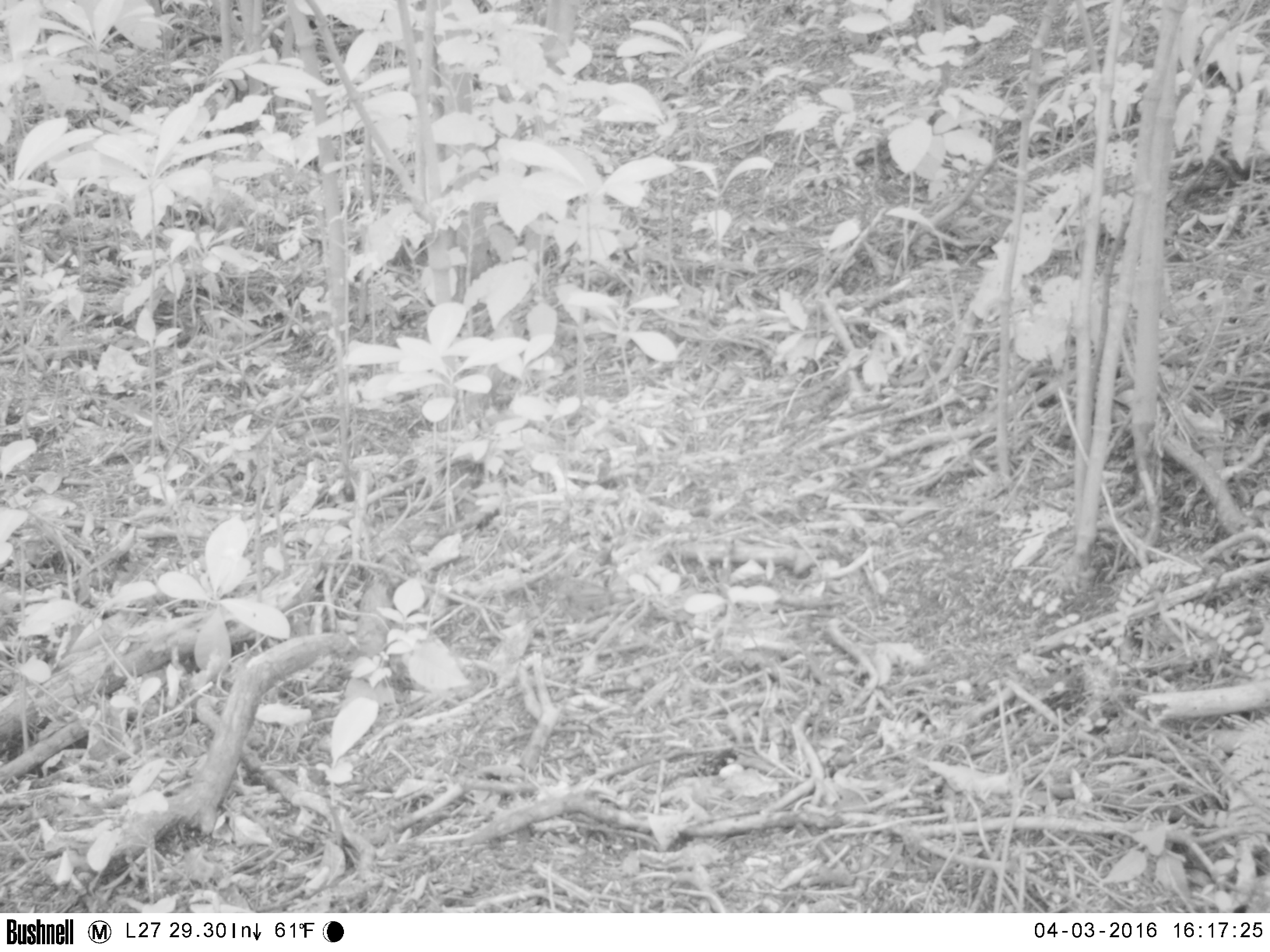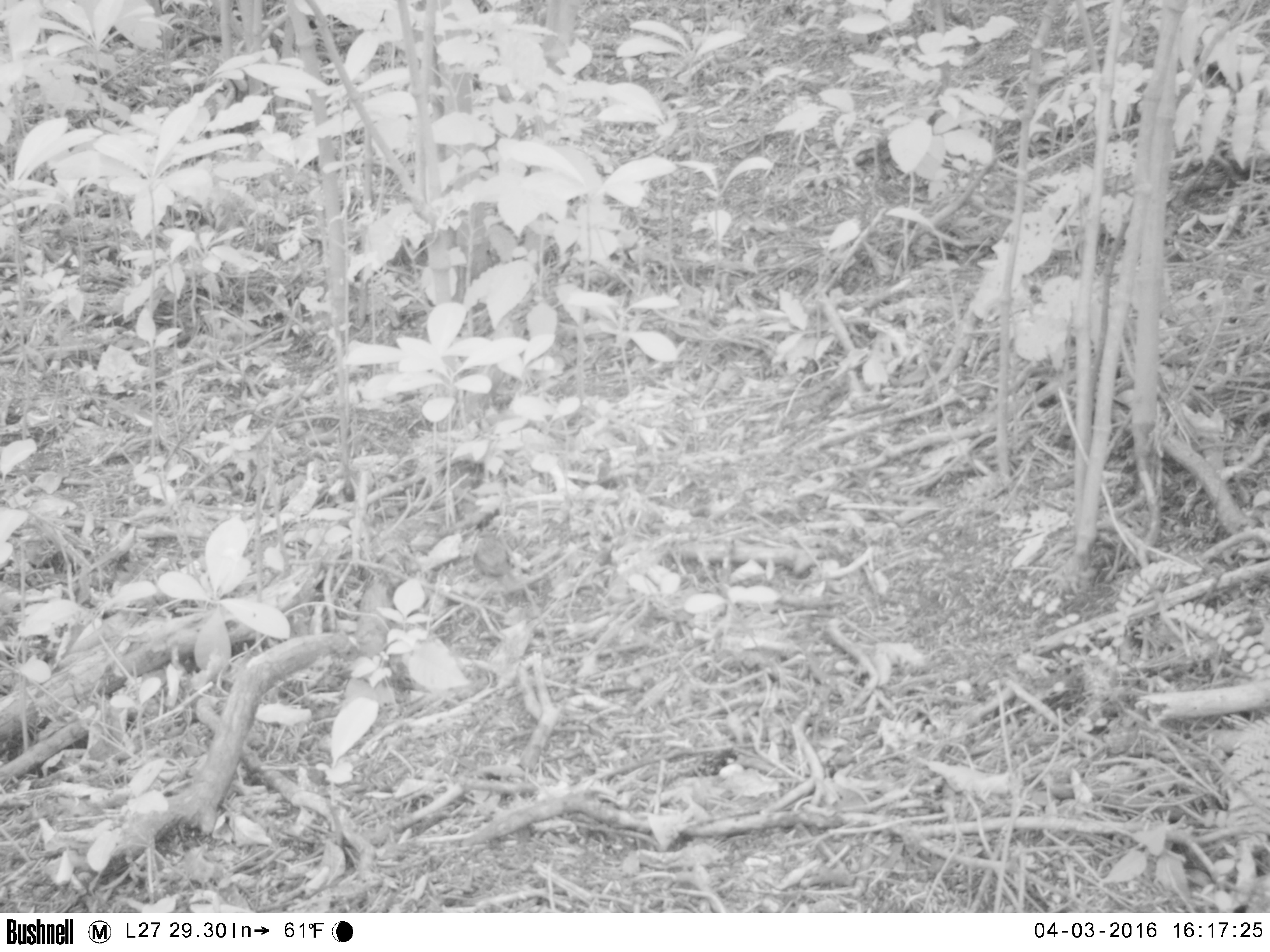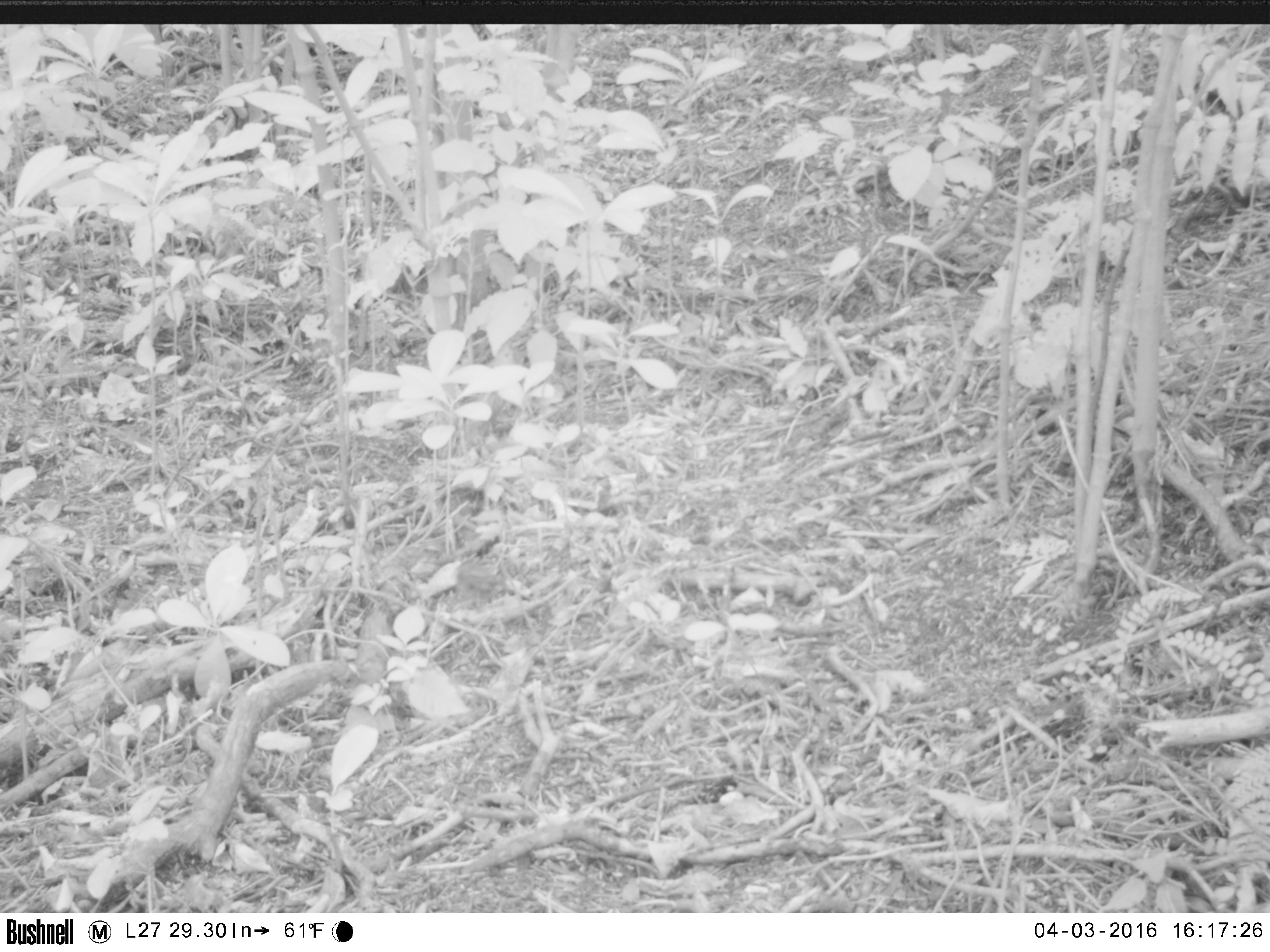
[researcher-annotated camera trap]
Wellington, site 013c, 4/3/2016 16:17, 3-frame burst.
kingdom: Animalia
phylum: Chordata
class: Aves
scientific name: Aves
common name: bird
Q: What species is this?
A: Bird (Aves).